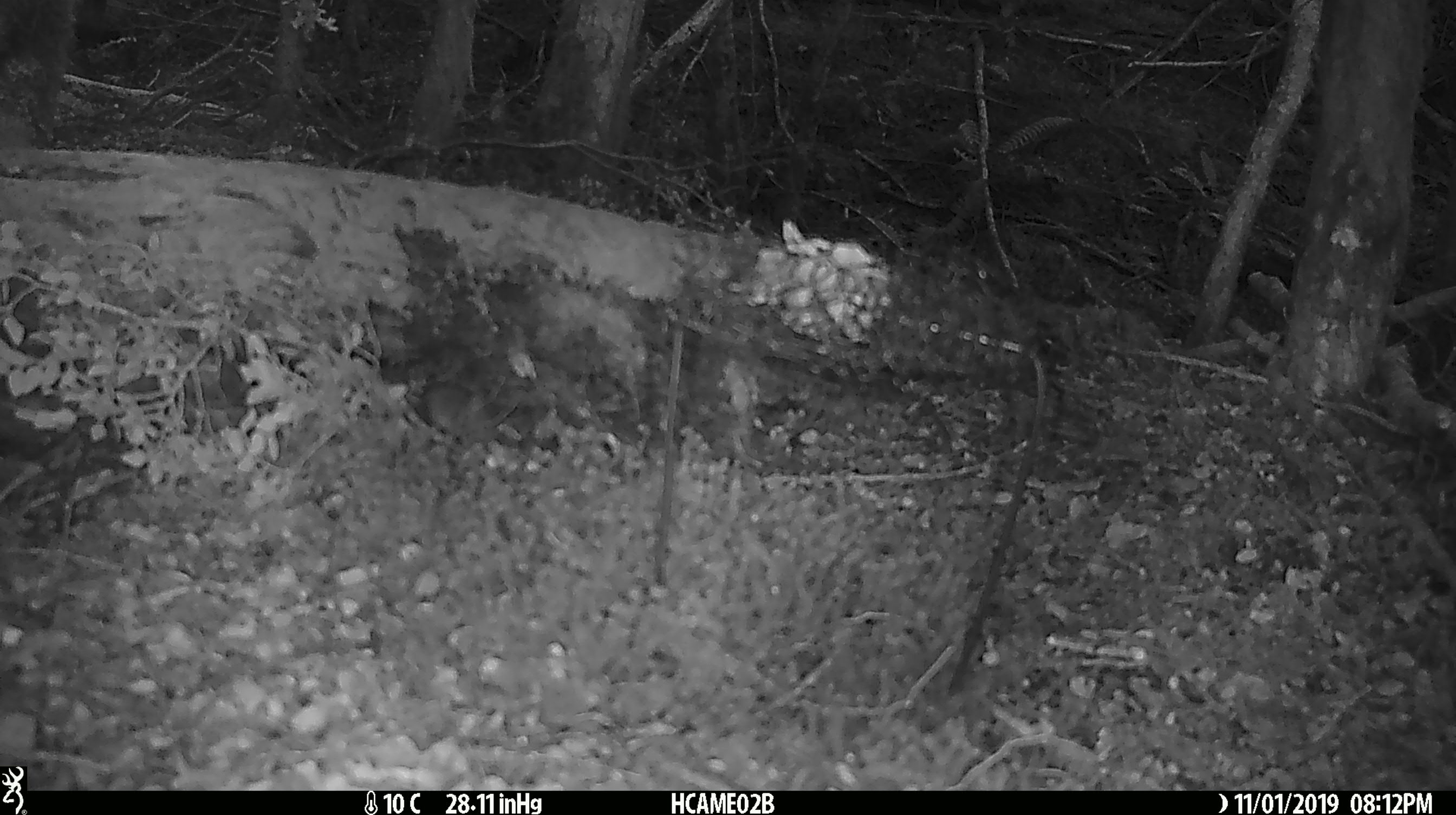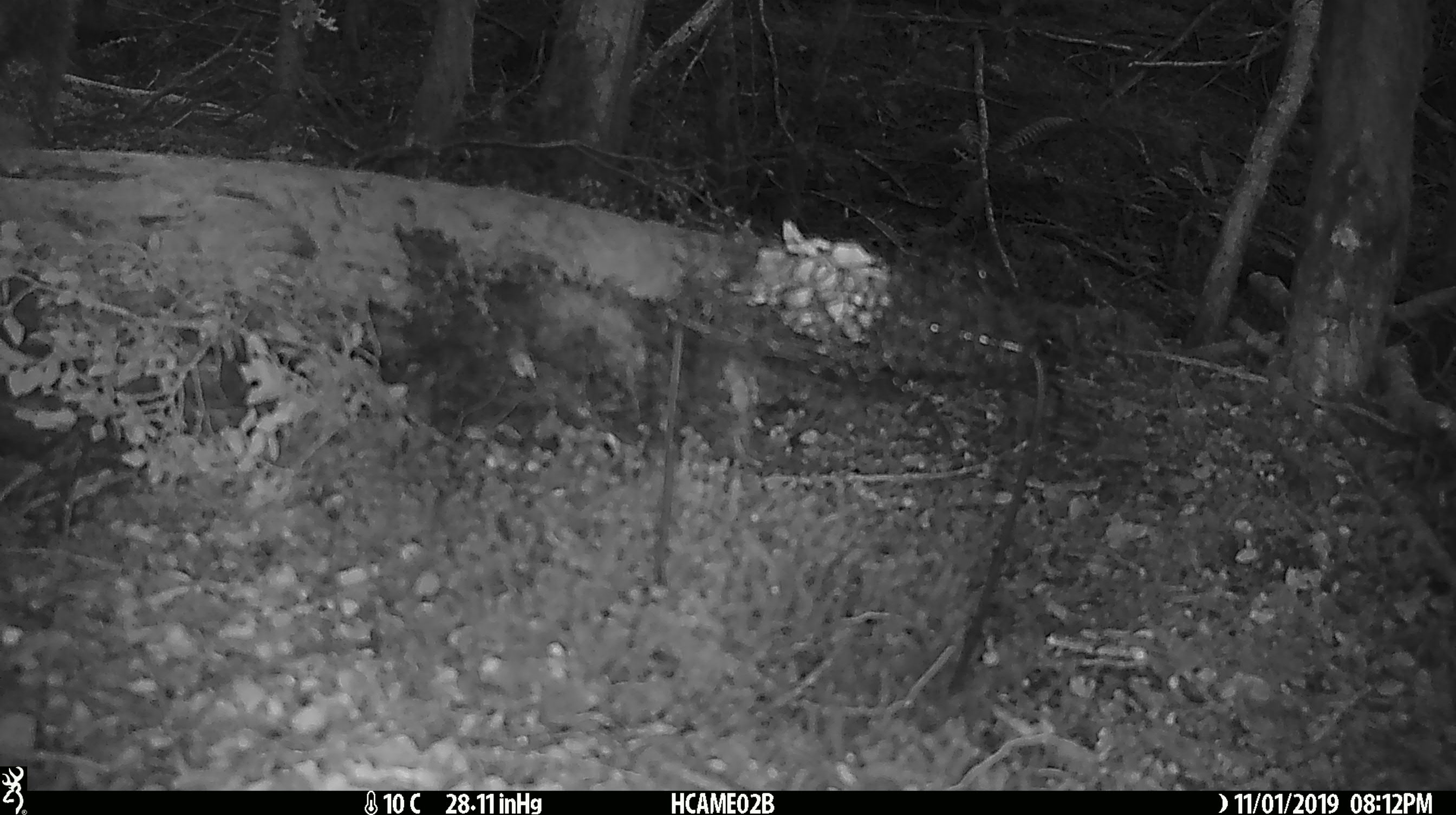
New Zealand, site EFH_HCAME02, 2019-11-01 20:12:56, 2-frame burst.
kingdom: Animalia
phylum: Chordata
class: Mammalia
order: Rodentia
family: Muridae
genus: Mus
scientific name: Mus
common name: mouse